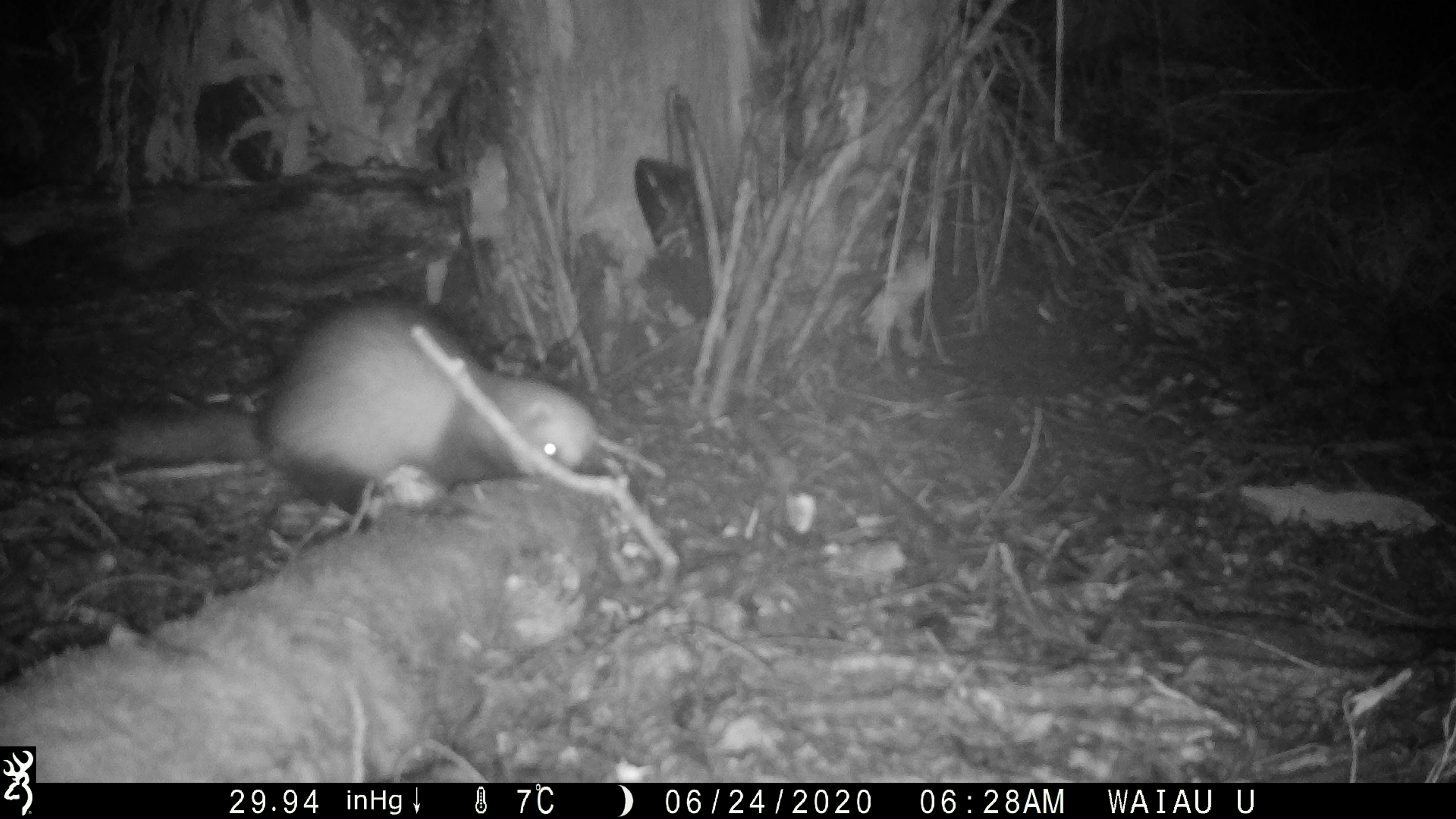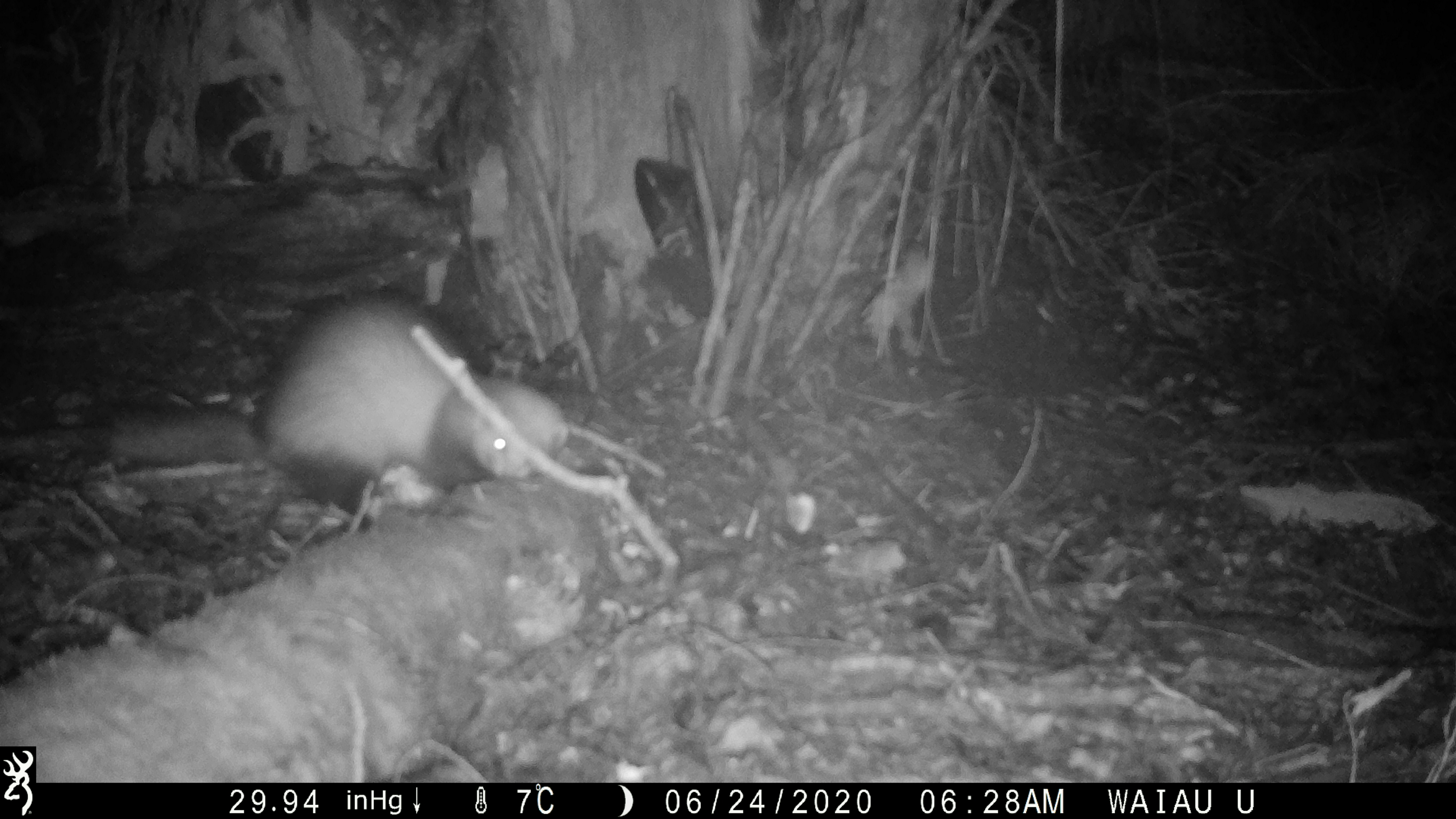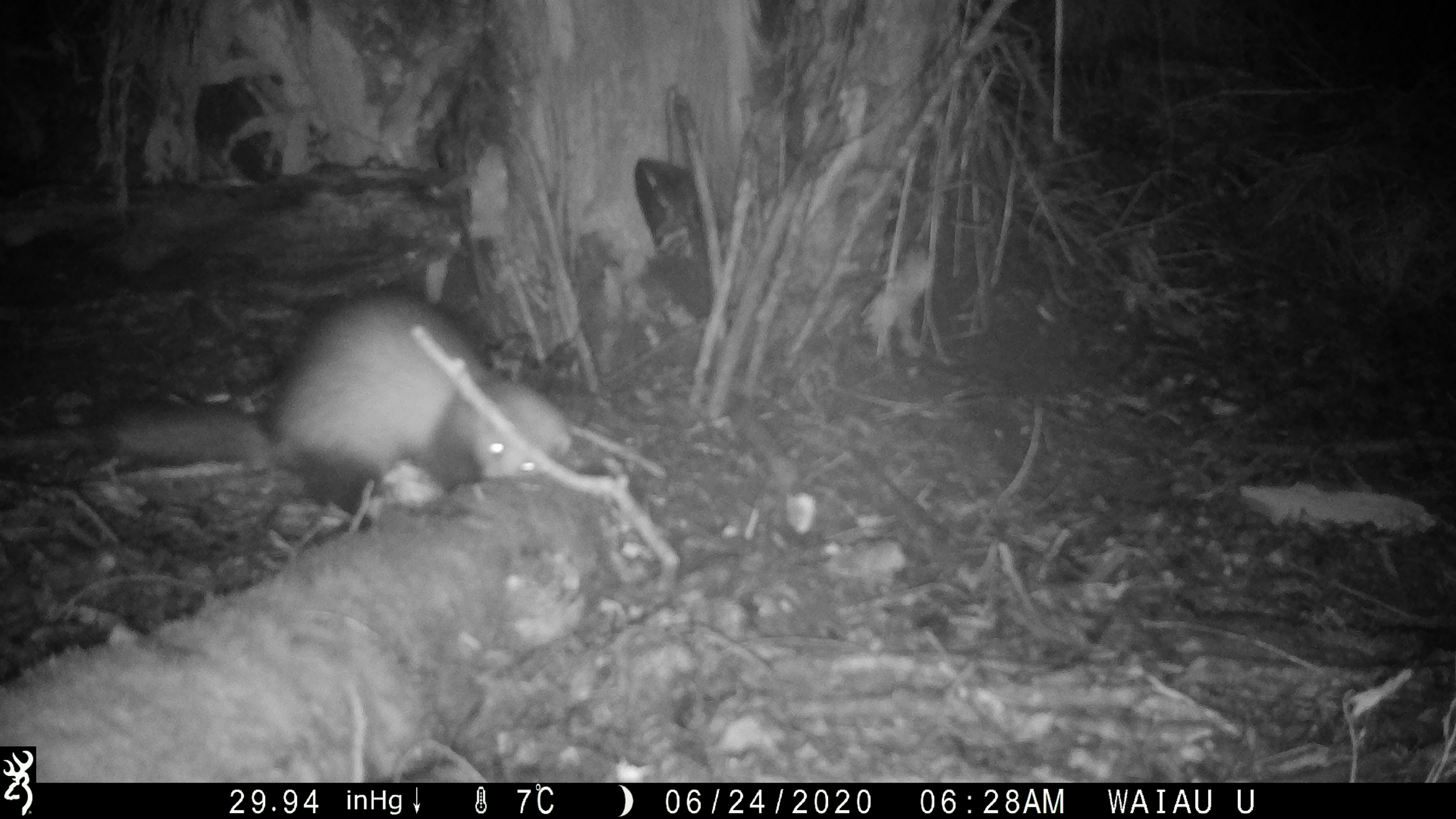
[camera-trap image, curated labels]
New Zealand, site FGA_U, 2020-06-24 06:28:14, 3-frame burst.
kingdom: Animalia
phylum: Chordata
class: Mammalia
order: Carnivora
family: Mustelidae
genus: Mustela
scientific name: Mustela furo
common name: ferret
Ferret (Mustela furo).